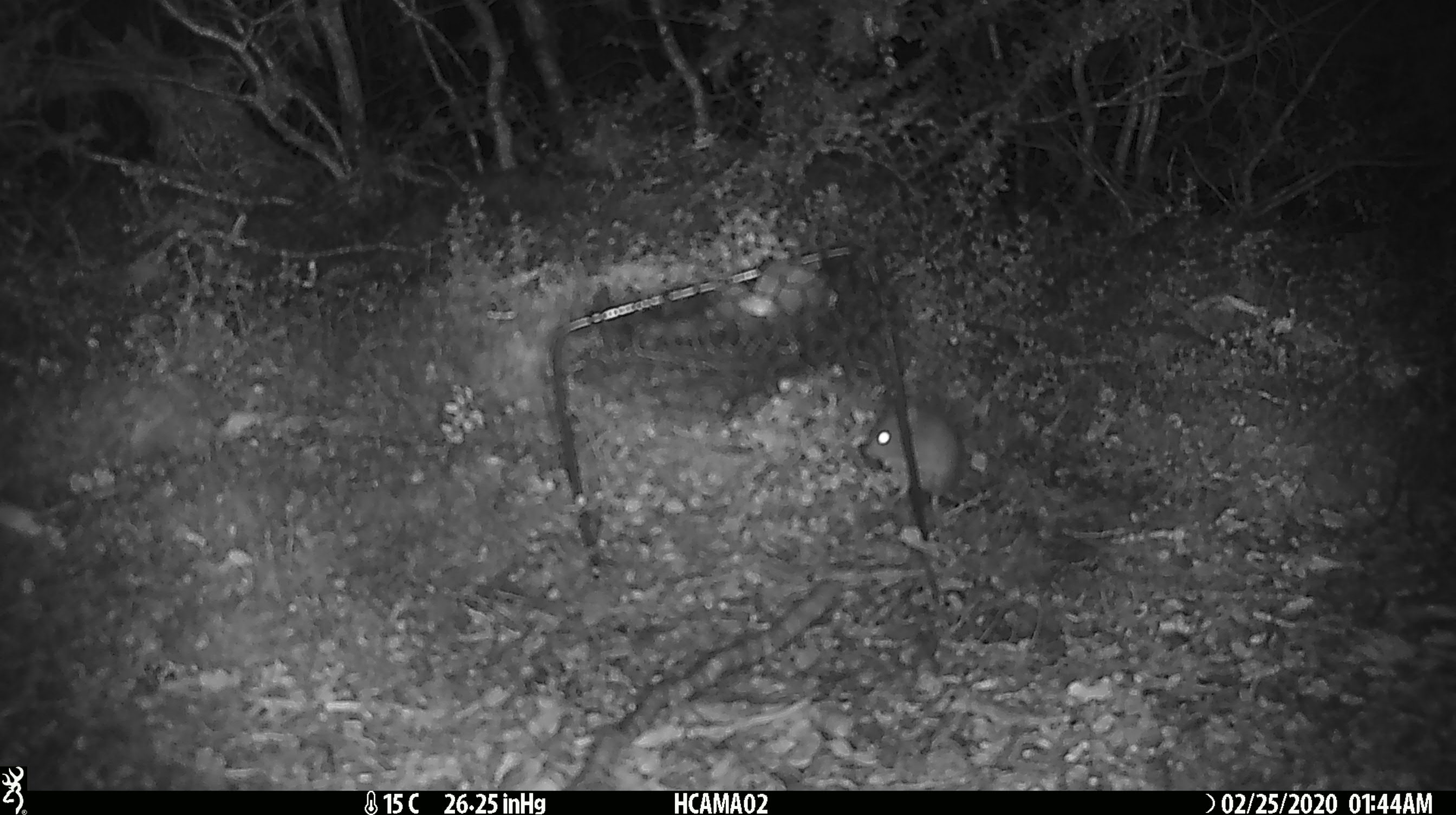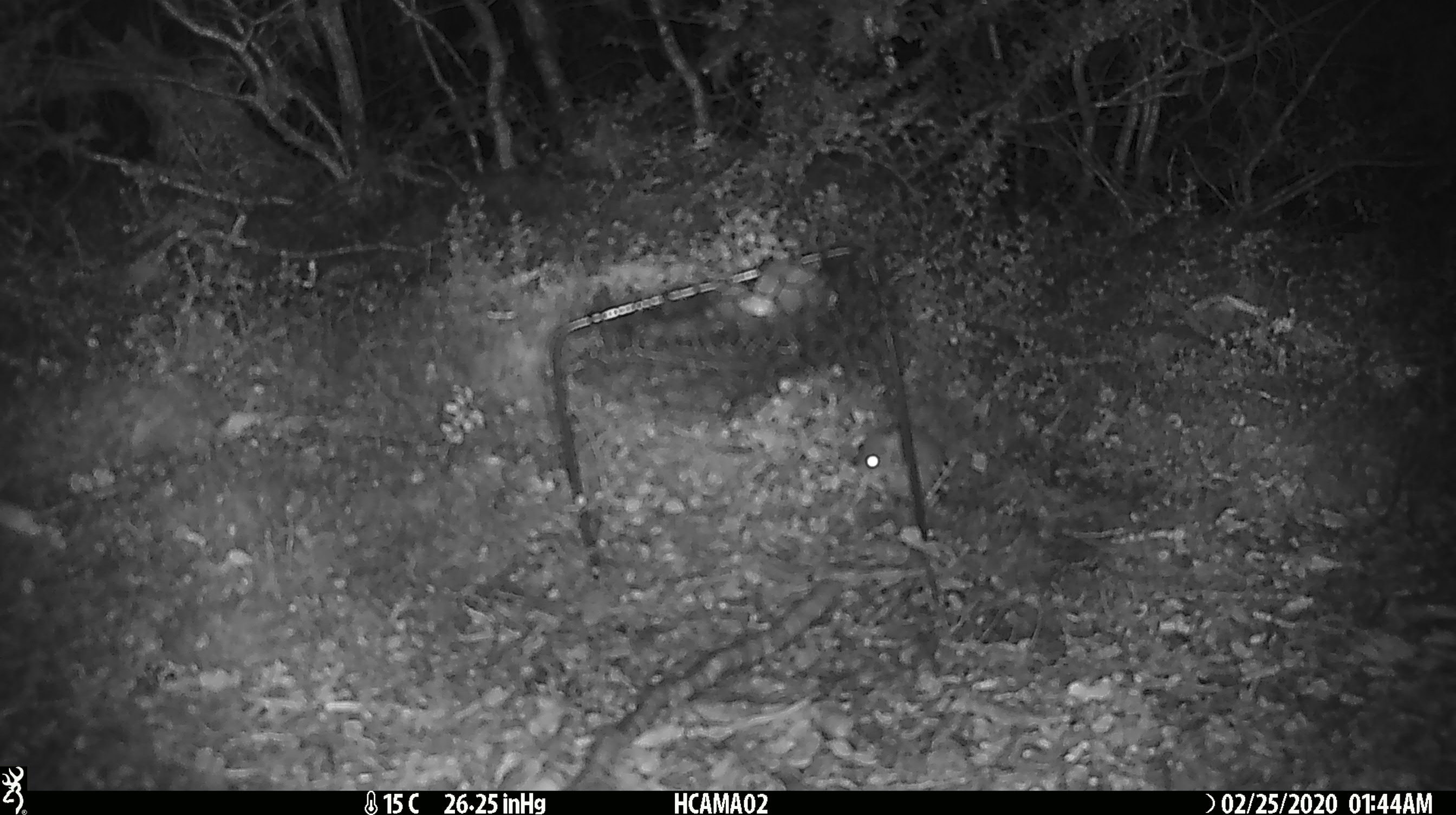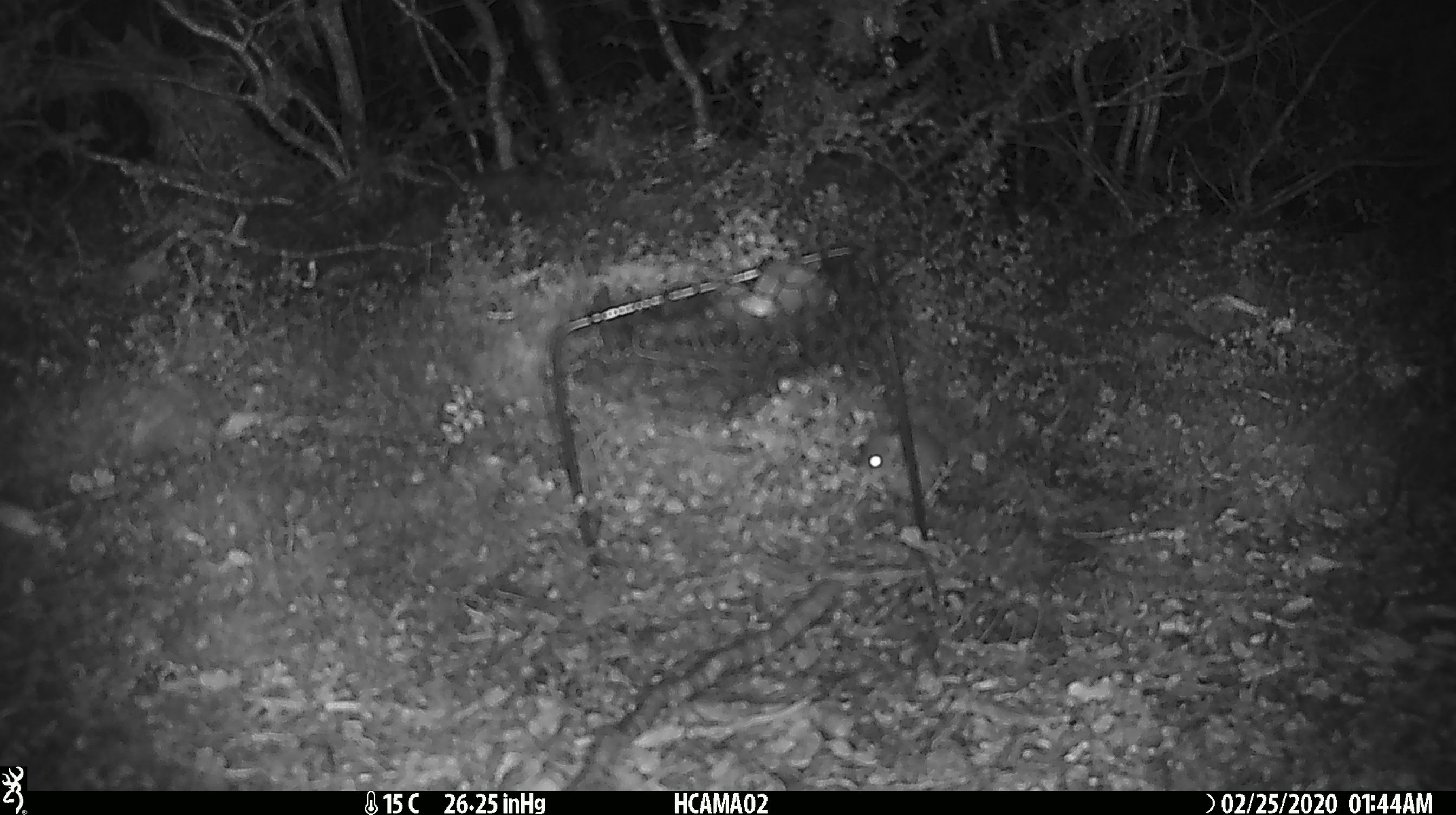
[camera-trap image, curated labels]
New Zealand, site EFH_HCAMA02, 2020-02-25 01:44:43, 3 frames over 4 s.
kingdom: Animalia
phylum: Chordata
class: Mammalia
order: Rodentia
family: Muridae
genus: Mus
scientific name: Mus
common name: mouse